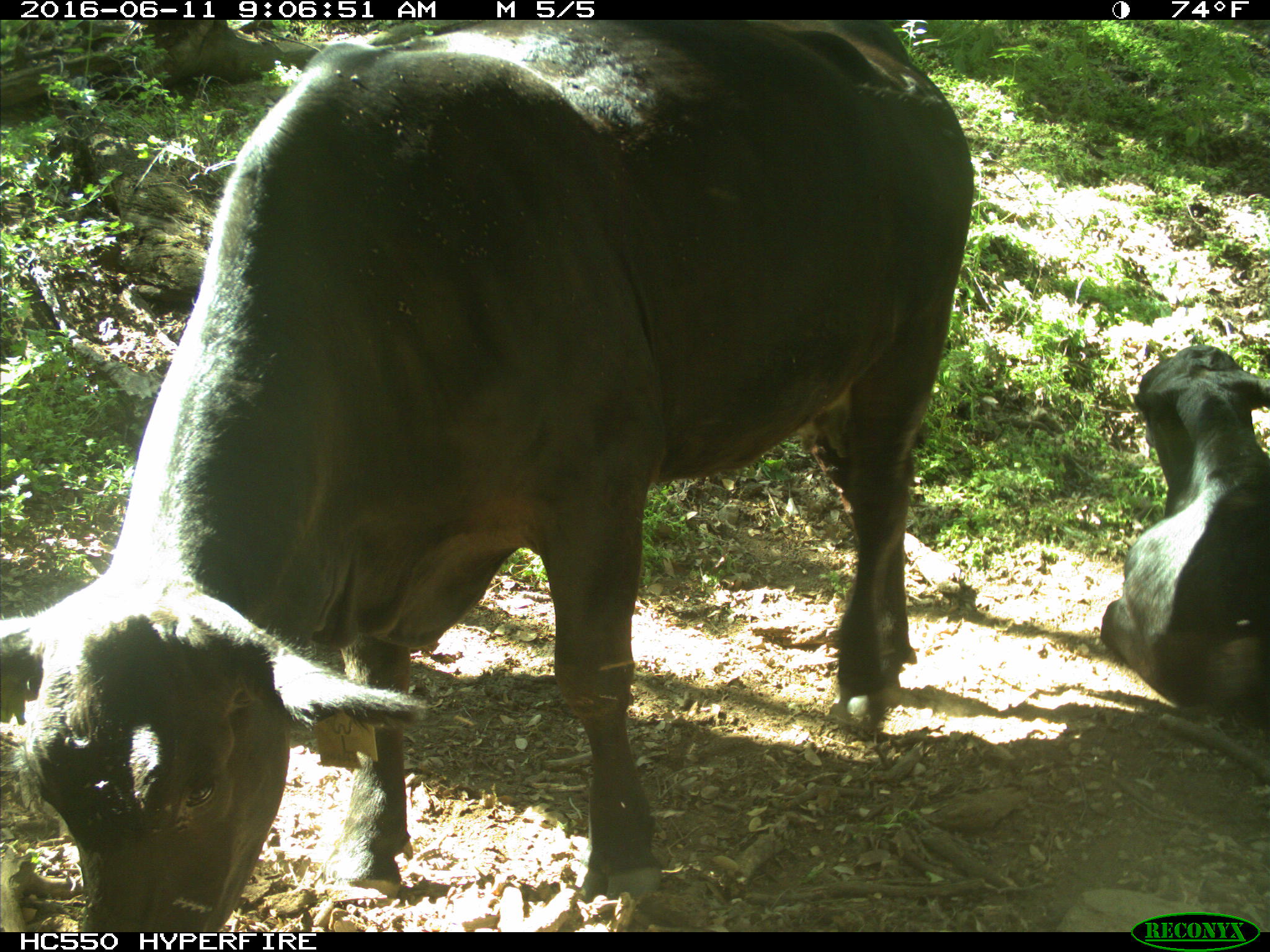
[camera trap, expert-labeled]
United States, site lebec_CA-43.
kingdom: Animalia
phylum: Chordata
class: Mammalia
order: Artiodactyla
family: Bovidae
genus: Bos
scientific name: Bos taurus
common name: domestic cow